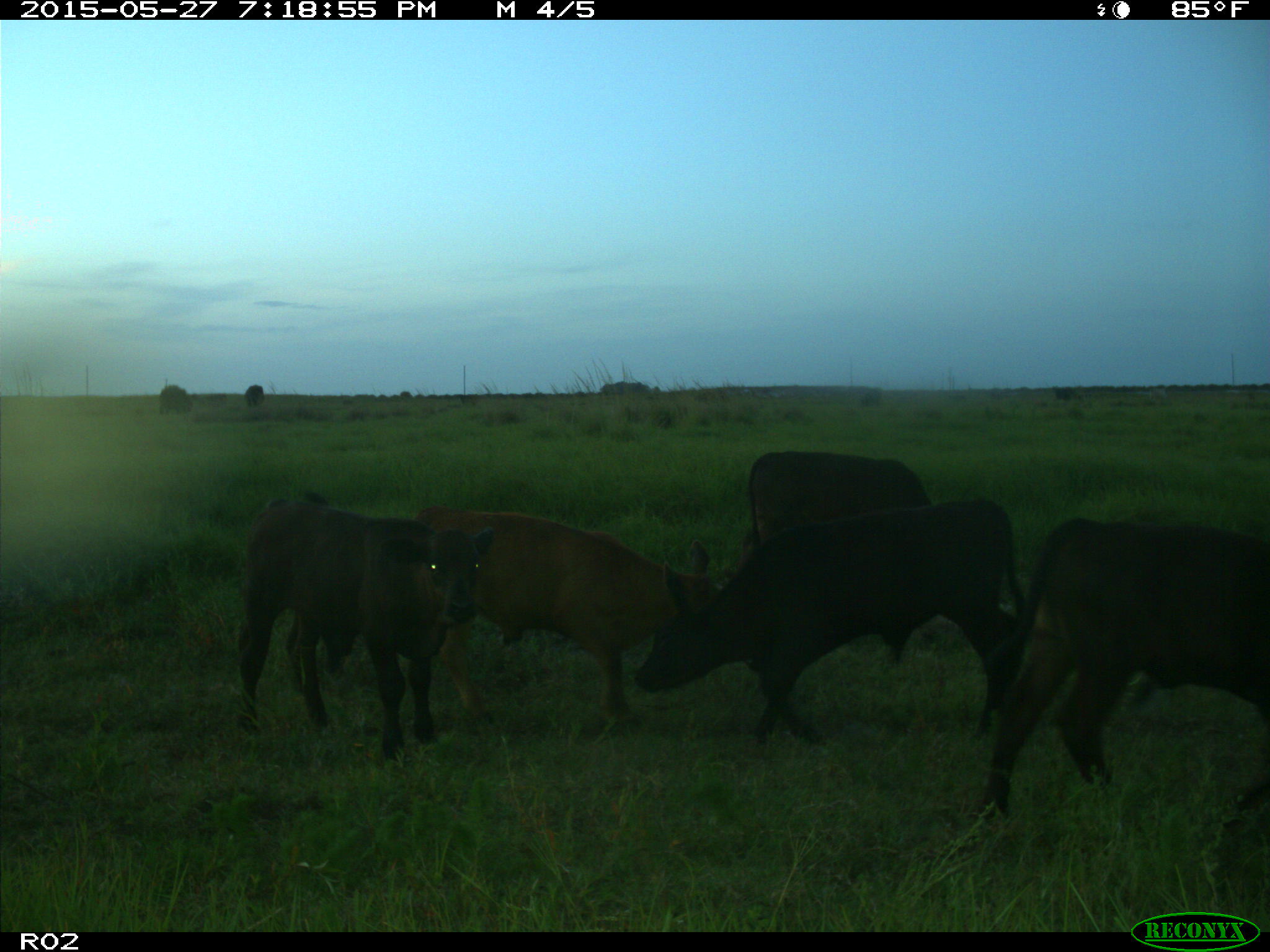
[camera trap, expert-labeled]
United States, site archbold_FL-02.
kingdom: Animalia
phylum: Chordata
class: Mammalia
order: Artiodactyla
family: Bovidae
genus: Bos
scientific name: Bos taurus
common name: domestic cow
Bos taurus (domestic cow).